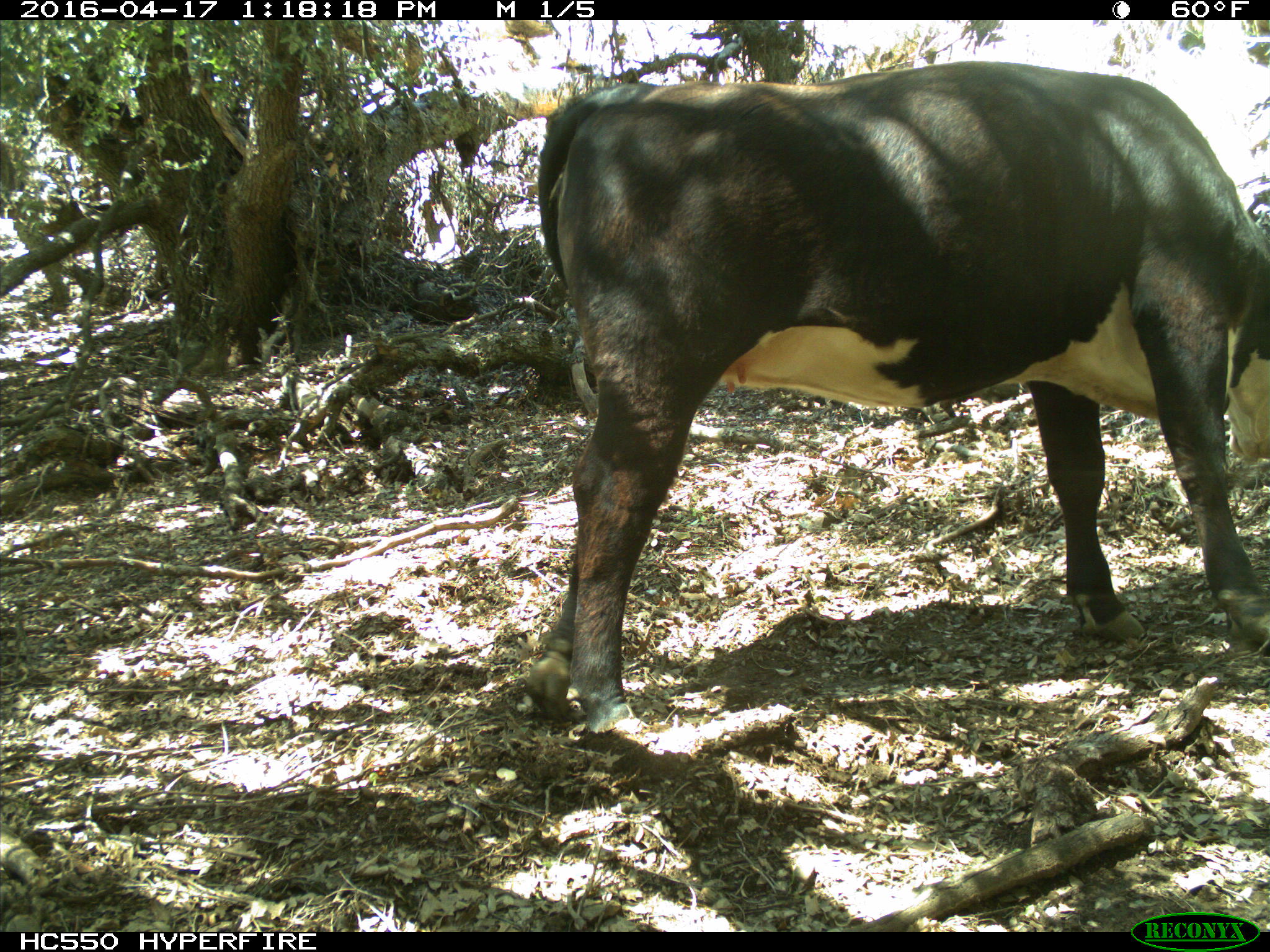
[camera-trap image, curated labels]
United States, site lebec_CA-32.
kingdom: Animalia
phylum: Chordata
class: Mammalia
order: Artiodactyla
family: Bovidae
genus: Bos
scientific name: Bos taurus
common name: domestic cow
Bos taurus (domestic cow).